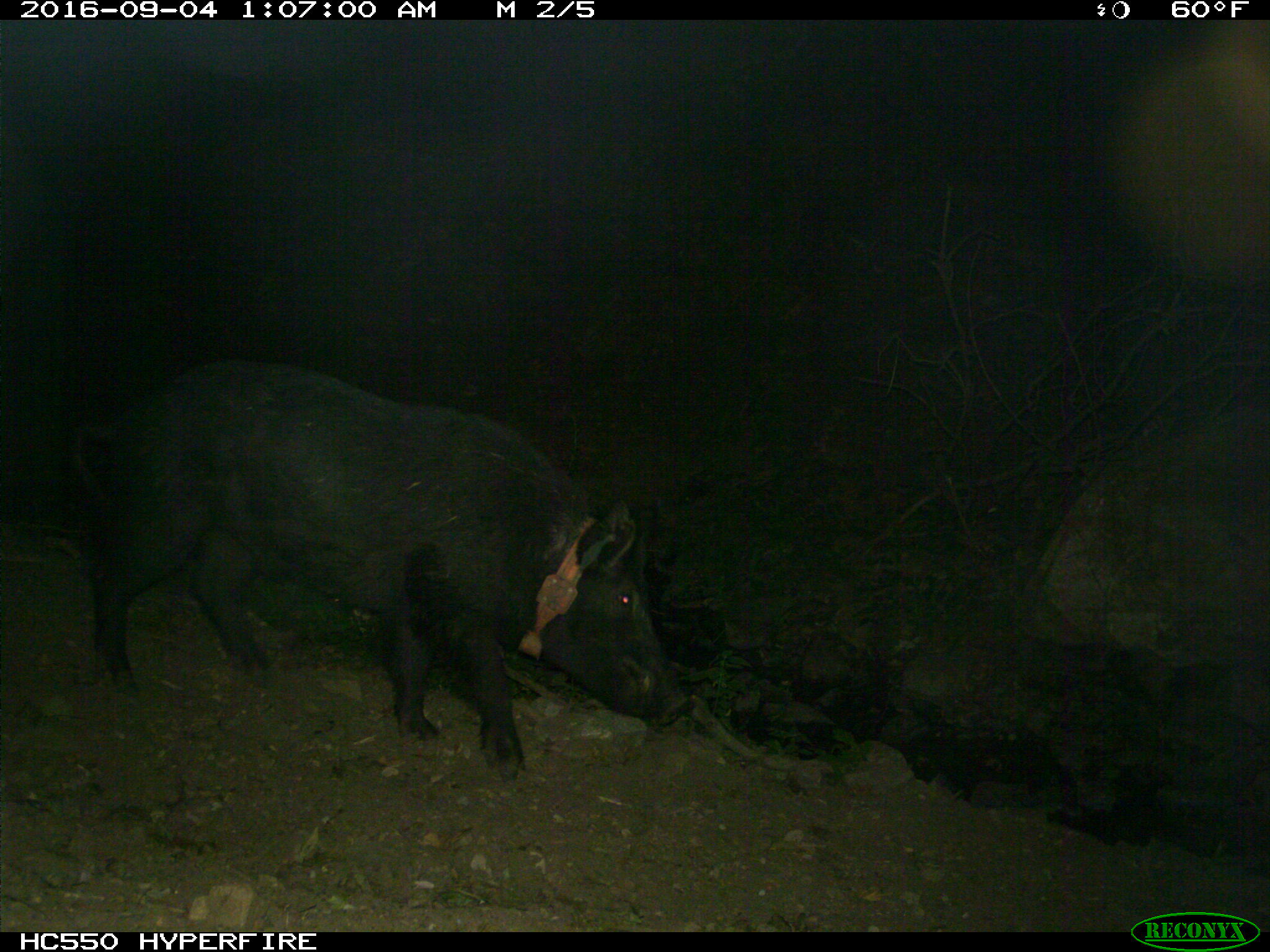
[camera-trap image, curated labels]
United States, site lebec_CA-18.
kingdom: Animalia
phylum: Chordata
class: Mammalia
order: Artiodactyla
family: Suidae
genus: Sus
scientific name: Sus scrofa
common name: wild boar